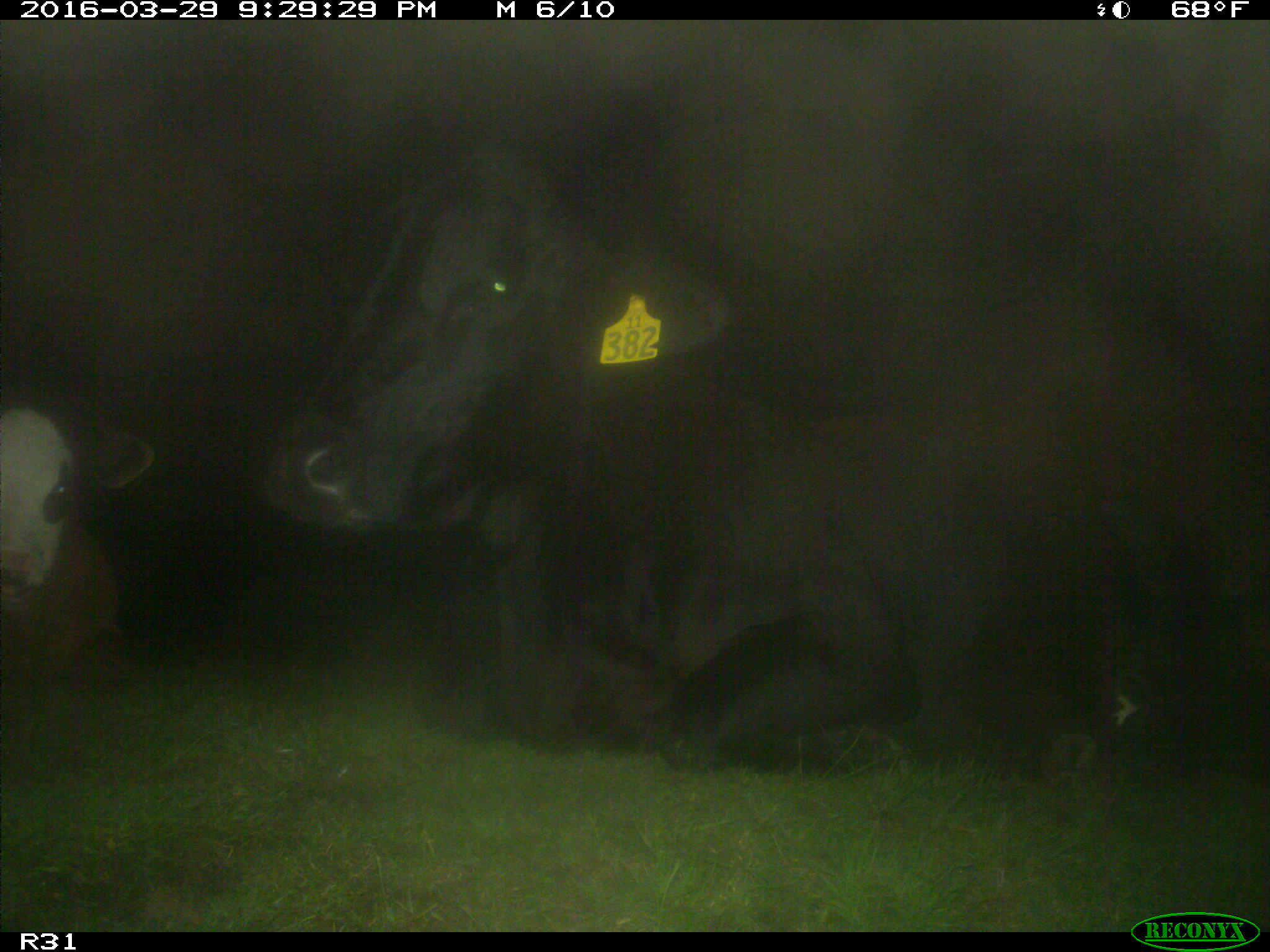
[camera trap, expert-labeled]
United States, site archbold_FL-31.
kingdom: Animalia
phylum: Chordata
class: Mammalia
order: Artiodactyla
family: Bovidae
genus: Bos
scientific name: Bos taurus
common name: domestic cow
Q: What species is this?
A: Bos taurus (domestic cow).